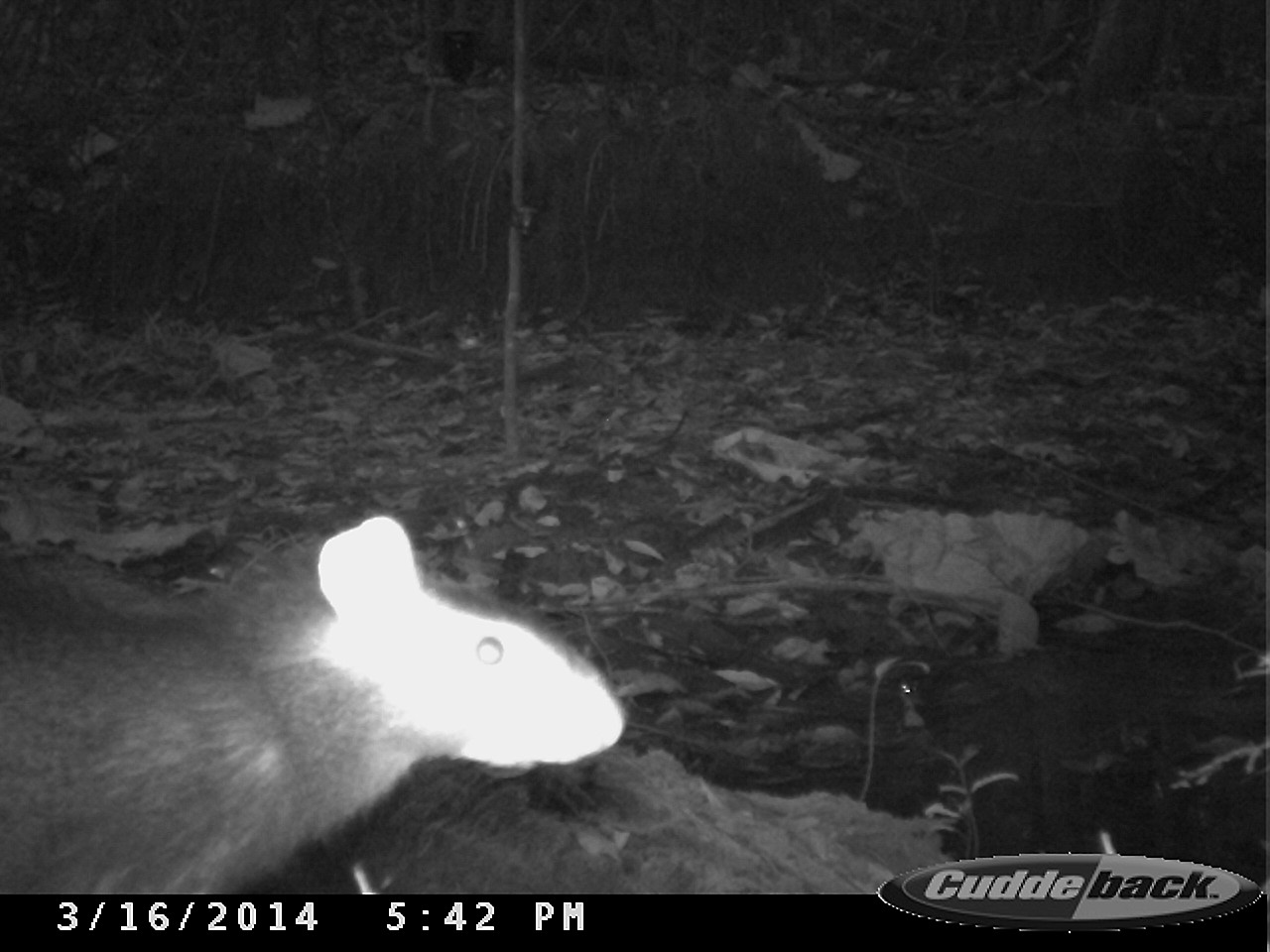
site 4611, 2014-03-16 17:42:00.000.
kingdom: Animalia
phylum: Chordata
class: Mammalia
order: Rodentia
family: Dasyproctidae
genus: Dasyprocta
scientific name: Dasyprocta leporina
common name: red-rumped agouti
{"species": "Dasyprocta leporina (red-rumped agouti)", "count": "1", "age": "adult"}